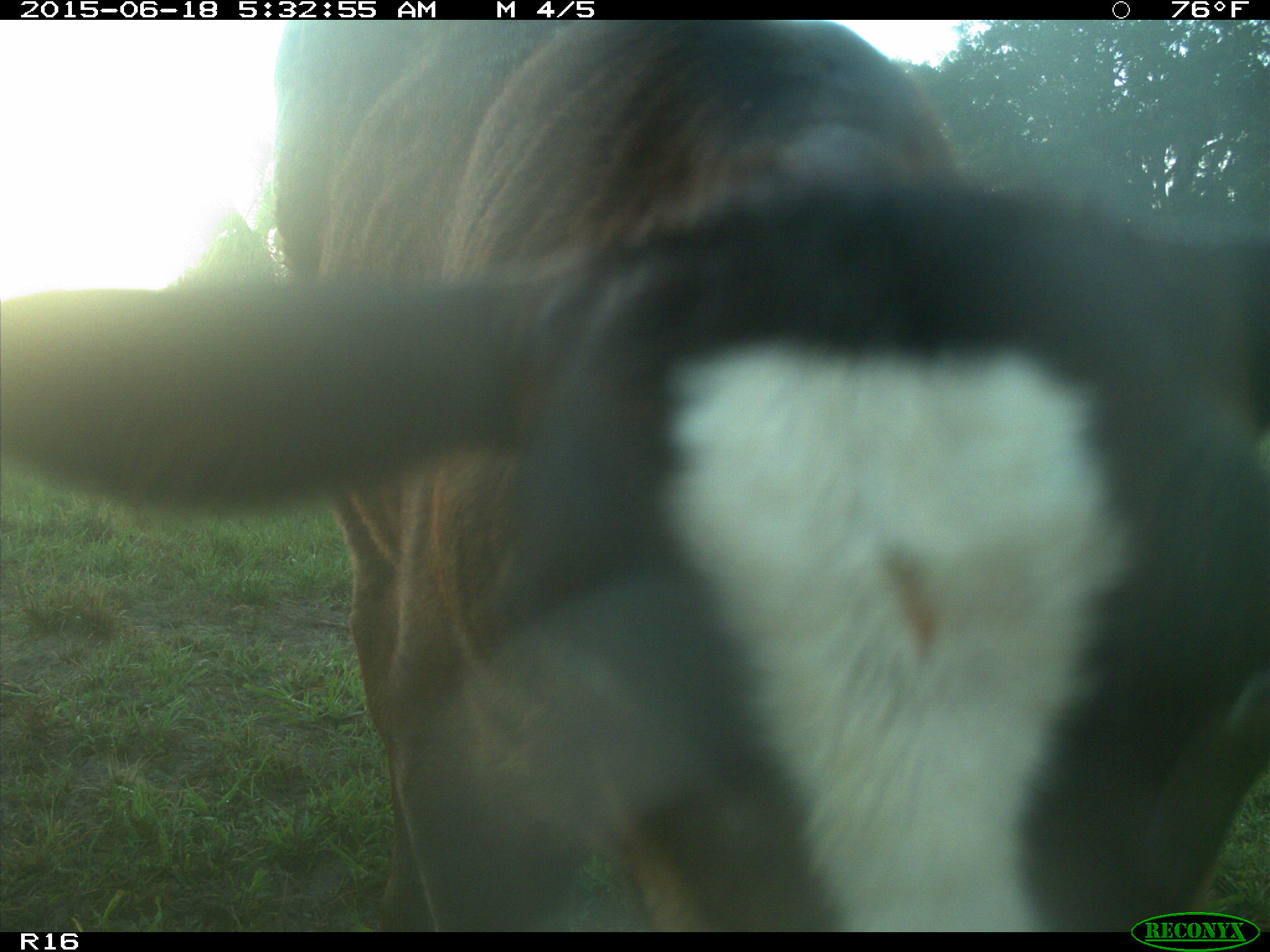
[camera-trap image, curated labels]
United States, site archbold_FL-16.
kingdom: Animalia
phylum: Chordata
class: Mammalia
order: Artiodactyla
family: Bovidae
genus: Bos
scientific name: Bos taurus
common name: domestic cow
Bos taurus (domestic cow).